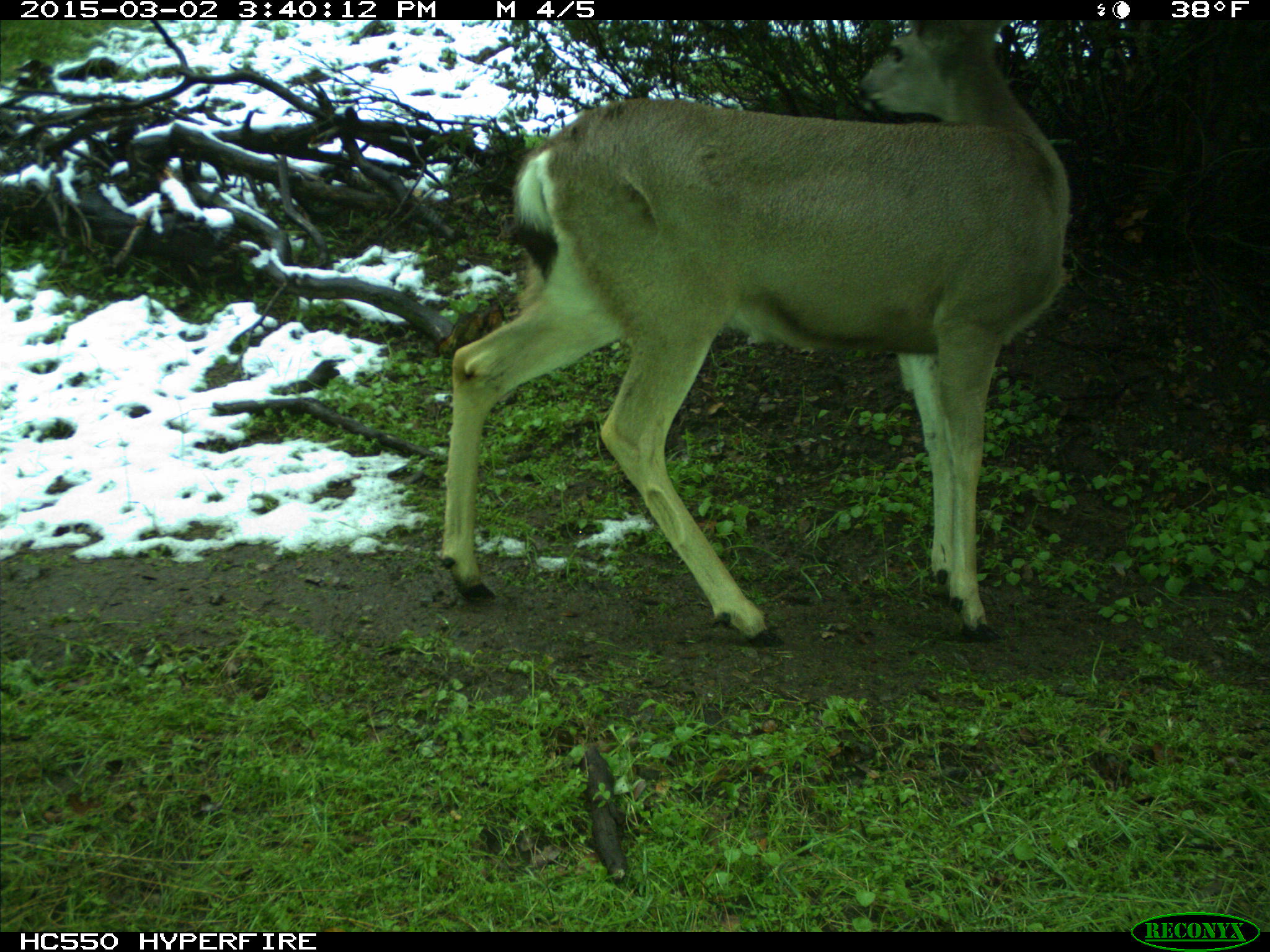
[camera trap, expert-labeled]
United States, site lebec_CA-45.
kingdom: Animalia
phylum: Chordata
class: Mammalia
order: Artiodactyla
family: Cervidae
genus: Odocoileus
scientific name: Odocoileus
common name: deer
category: unidentified deer